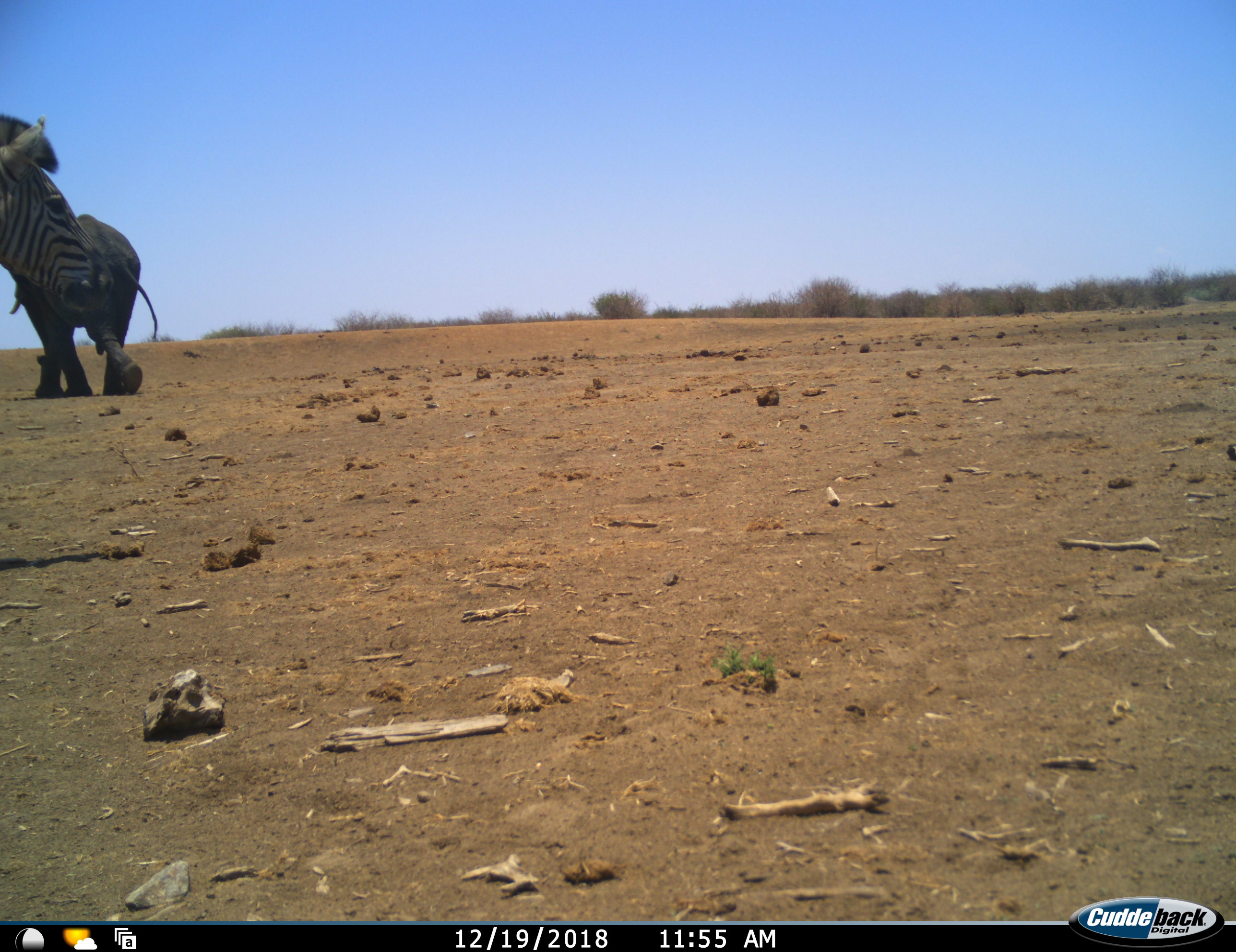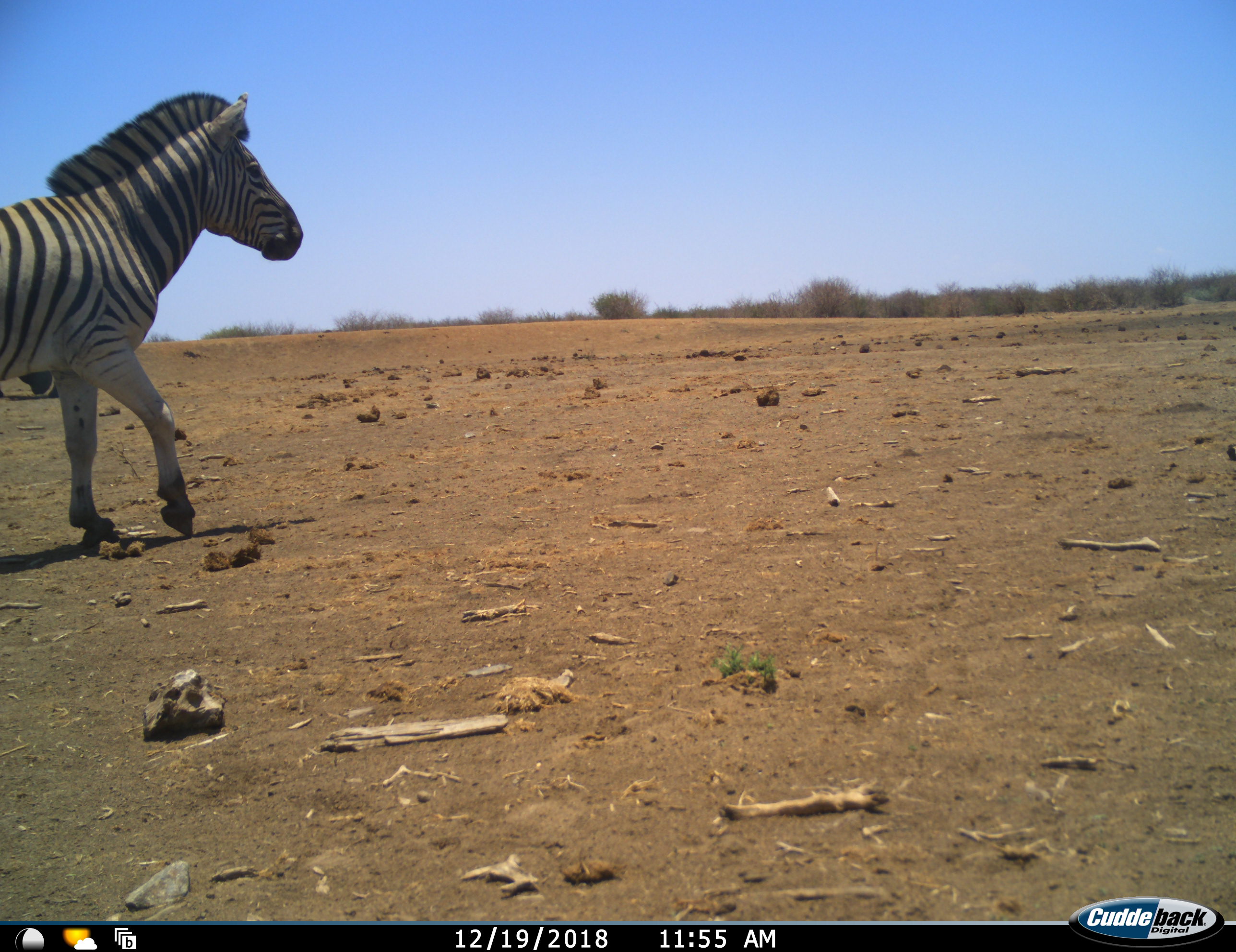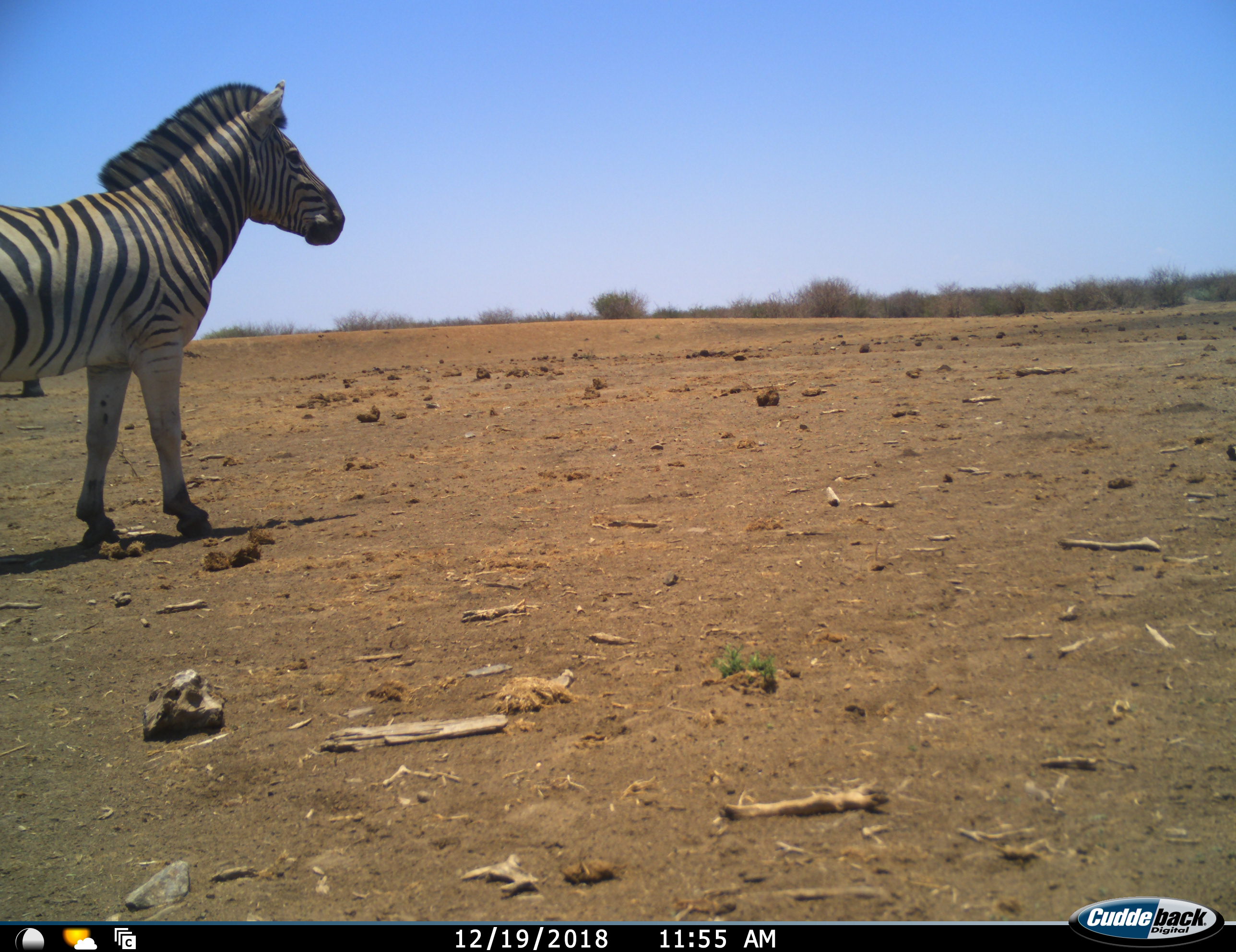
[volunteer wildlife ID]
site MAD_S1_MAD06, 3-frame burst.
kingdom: Animalia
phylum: Chordata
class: Mammalia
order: Proboscidea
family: Elephantidae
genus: Loxodonta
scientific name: Loxodonta africana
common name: african bush elephant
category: elephant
Elephant (african bush elephant) (Loxodonta africana), count 1. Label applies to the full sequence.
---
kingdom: Animalia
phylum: Chordata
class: Mammalia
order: Perissodactyla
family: Equidae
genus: Equus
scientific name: Equus quagga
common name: plains zebra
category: zebraplains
Zebraplains (plains zebra) (Equus quagga), count 1. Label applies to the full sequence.